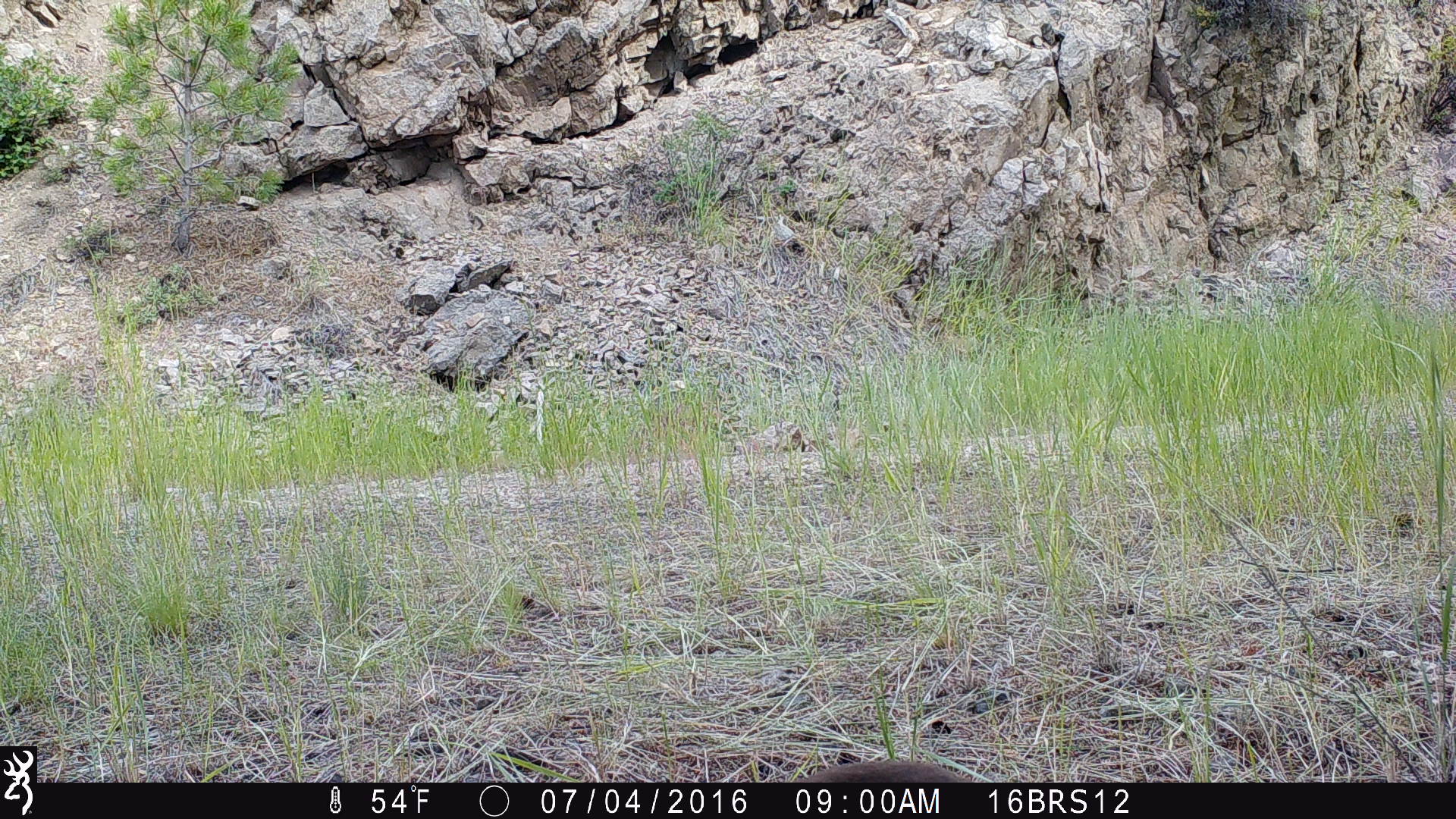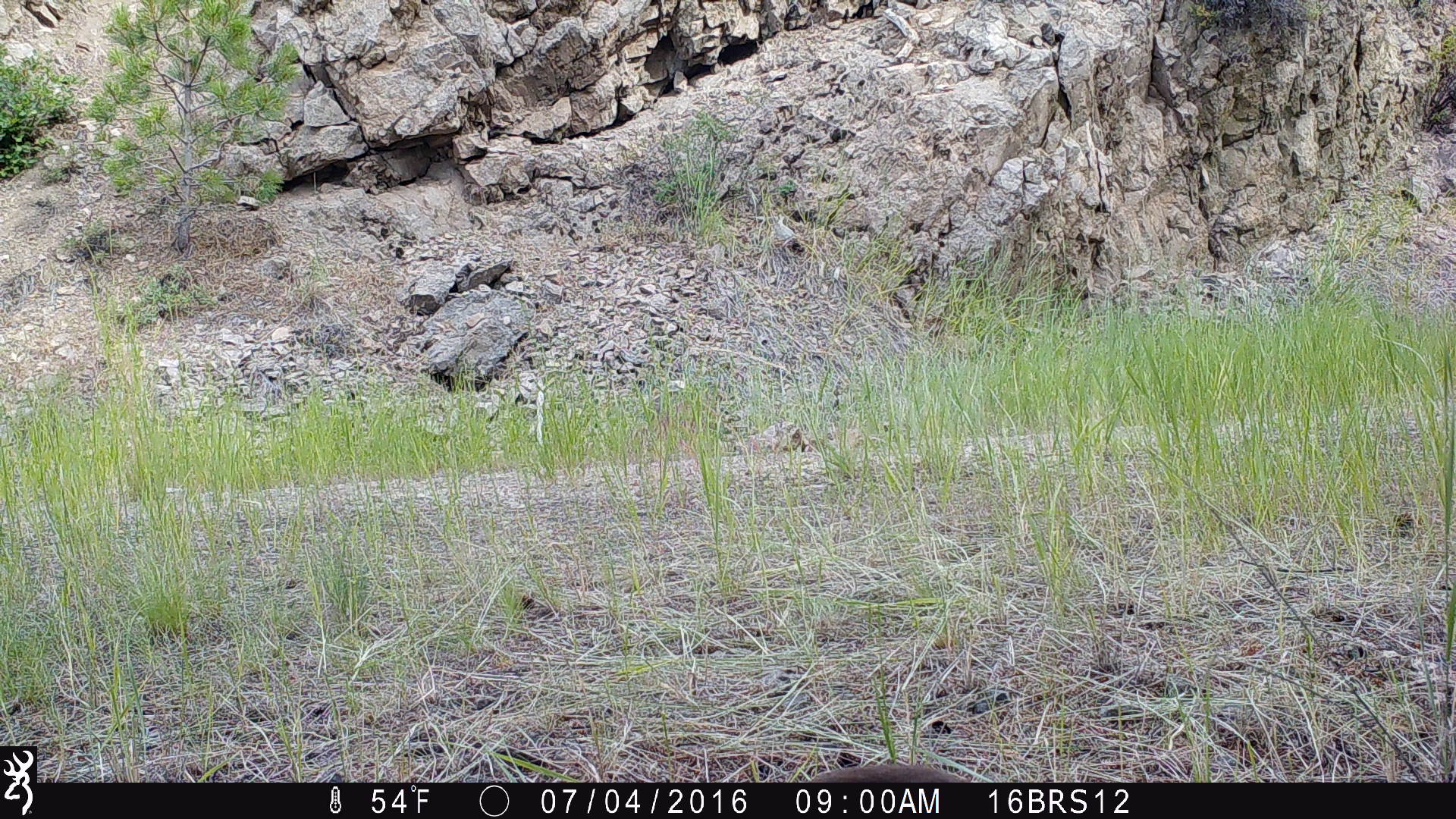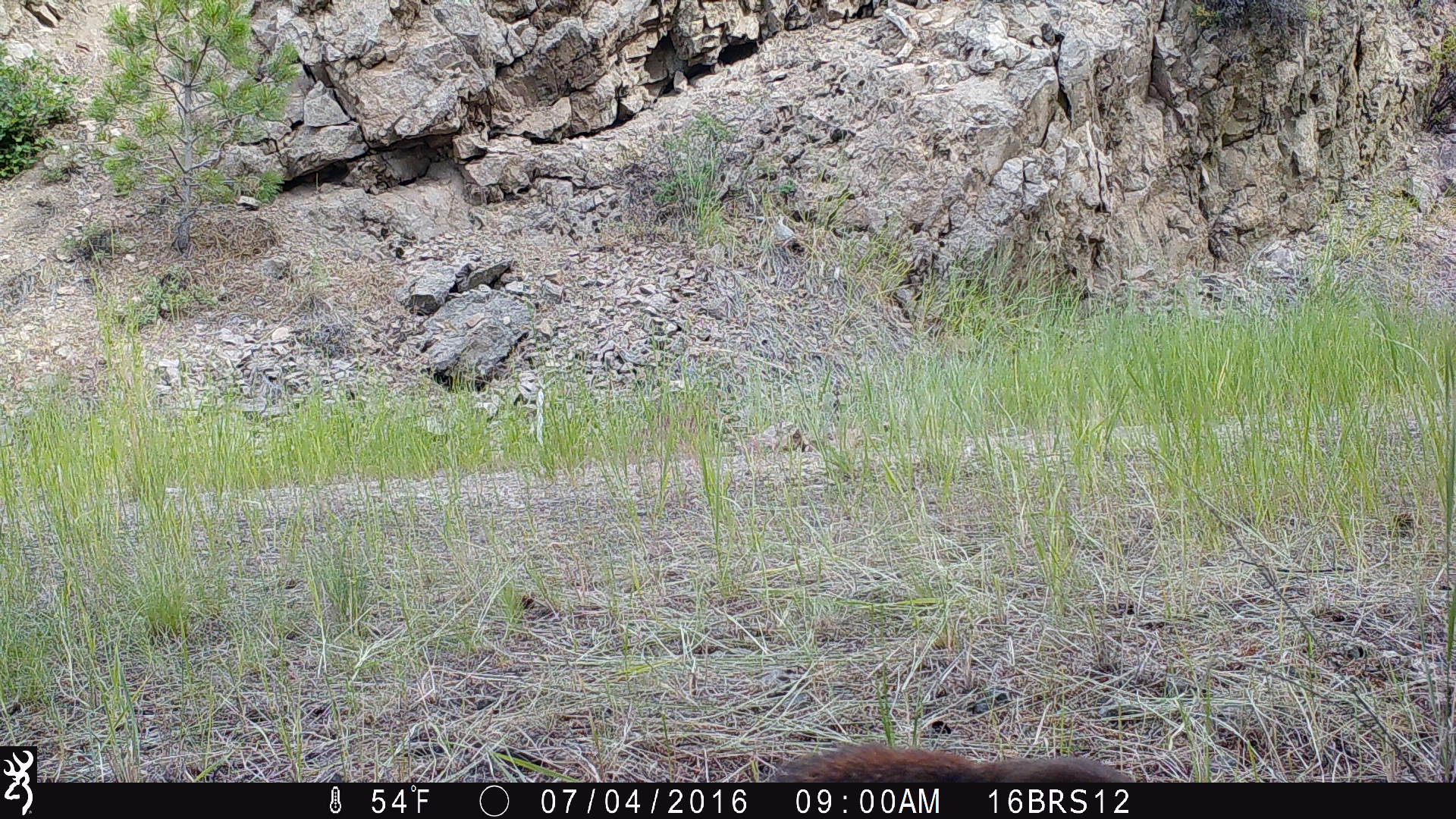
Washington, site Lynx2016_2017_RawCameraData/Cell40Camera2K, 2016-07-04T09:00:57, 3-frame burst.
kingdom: Animalia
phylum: Chordata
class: Mammalia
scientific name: Mammalia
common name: small mammal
Small mammal (Mammalia). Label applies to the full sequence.